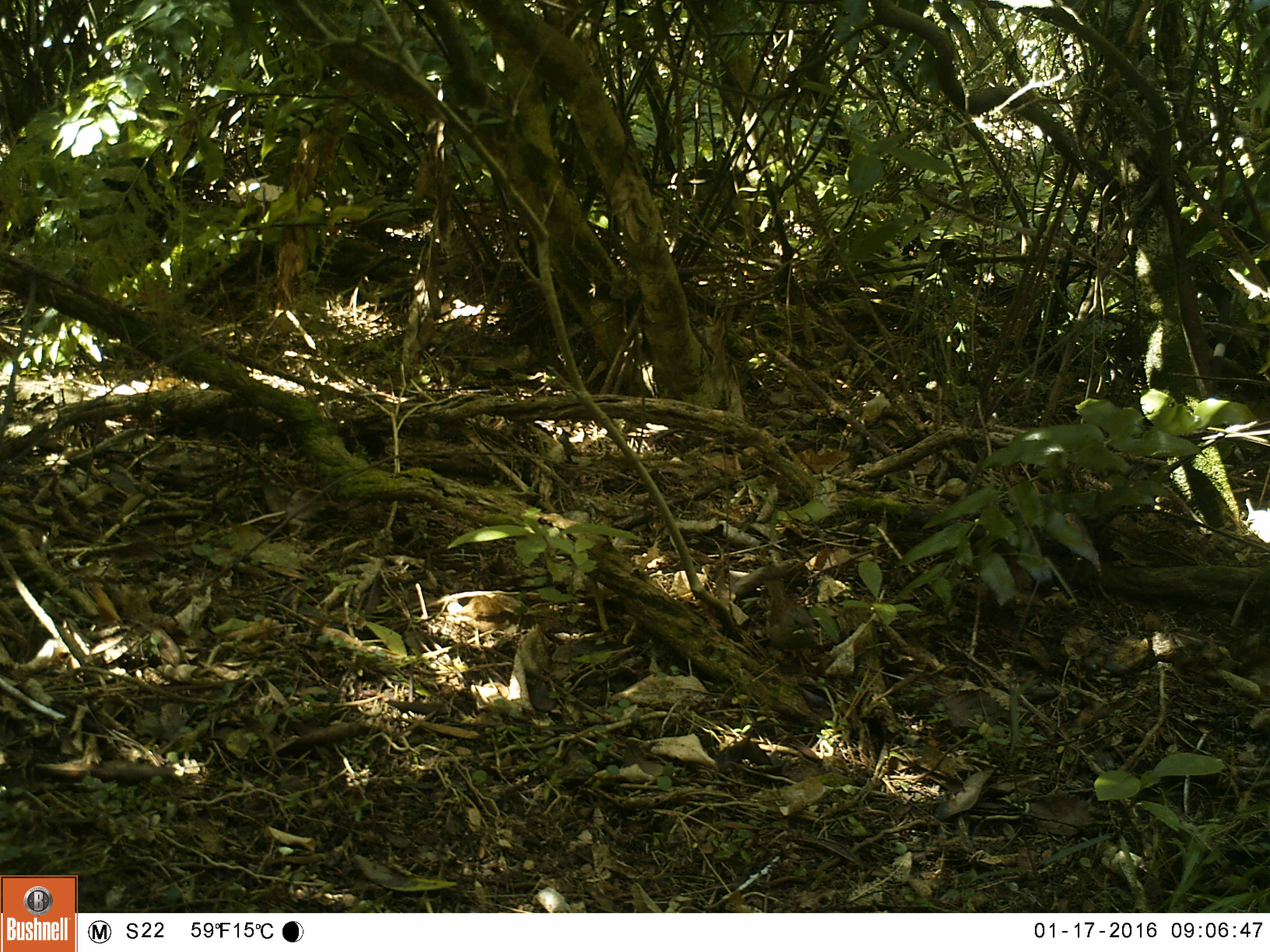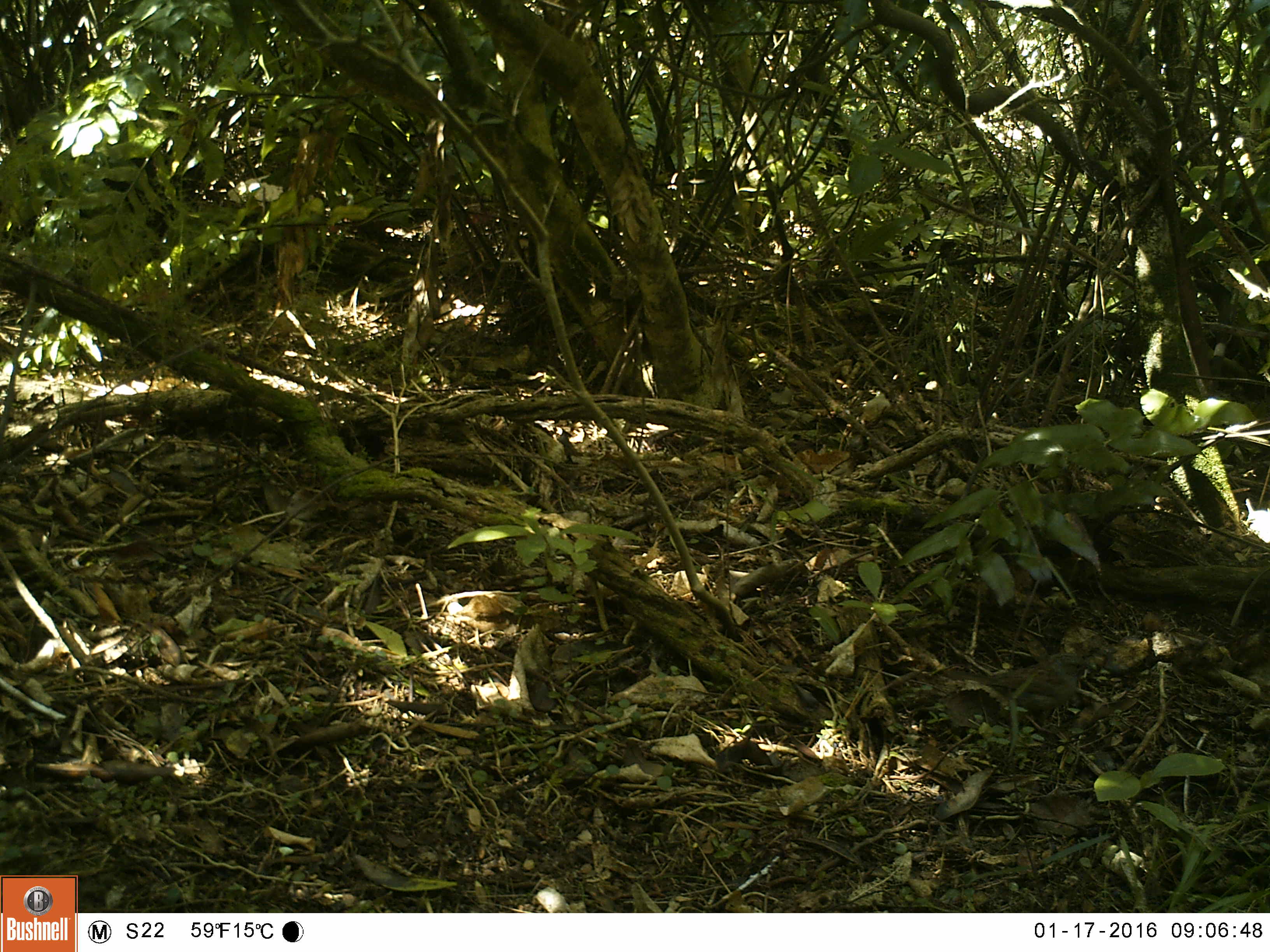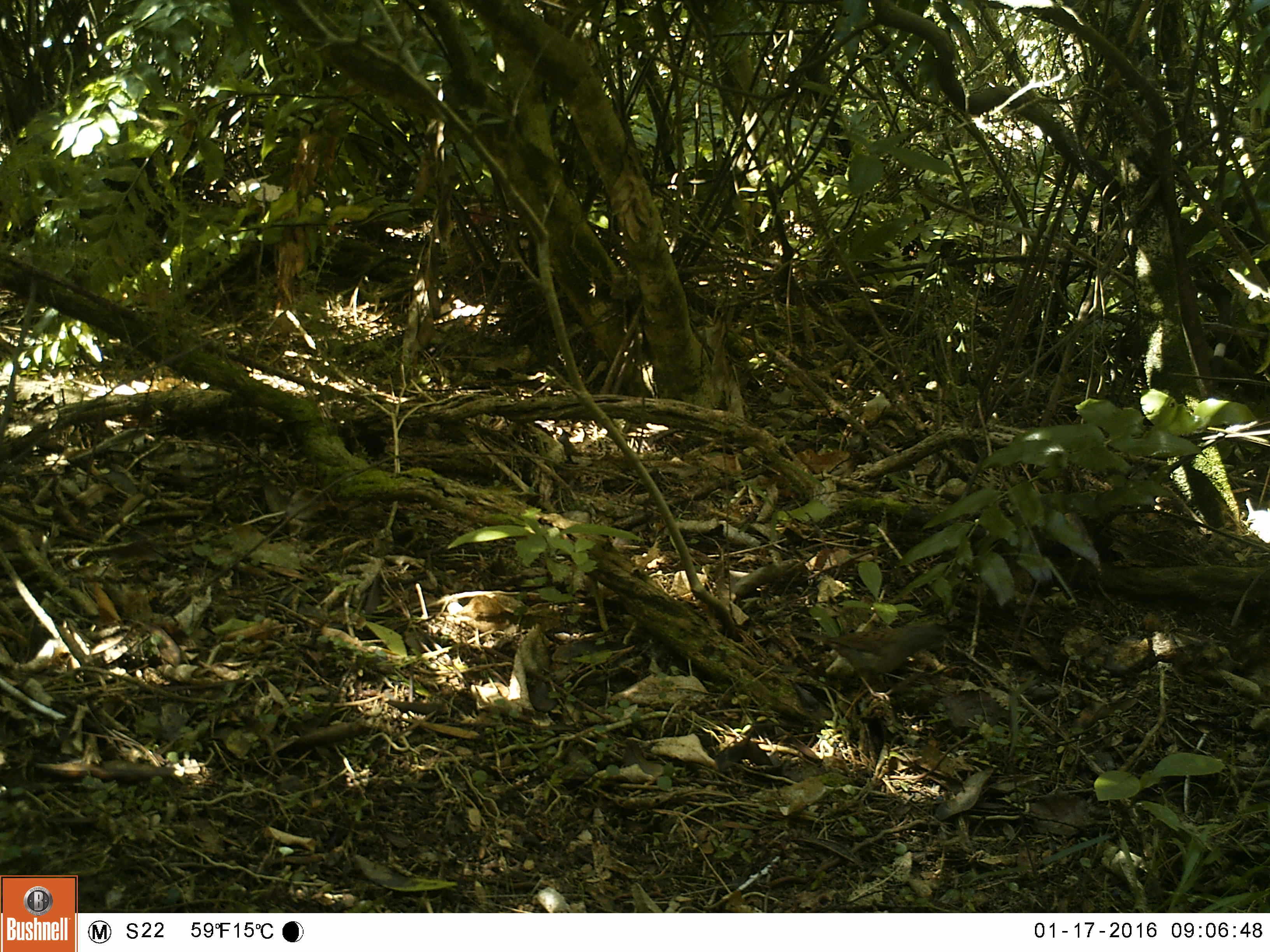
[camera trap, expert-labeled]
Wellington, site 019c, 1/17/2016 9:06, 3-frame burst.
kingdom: Animalia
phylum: Chordata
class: Aves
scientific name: Aves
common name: bird